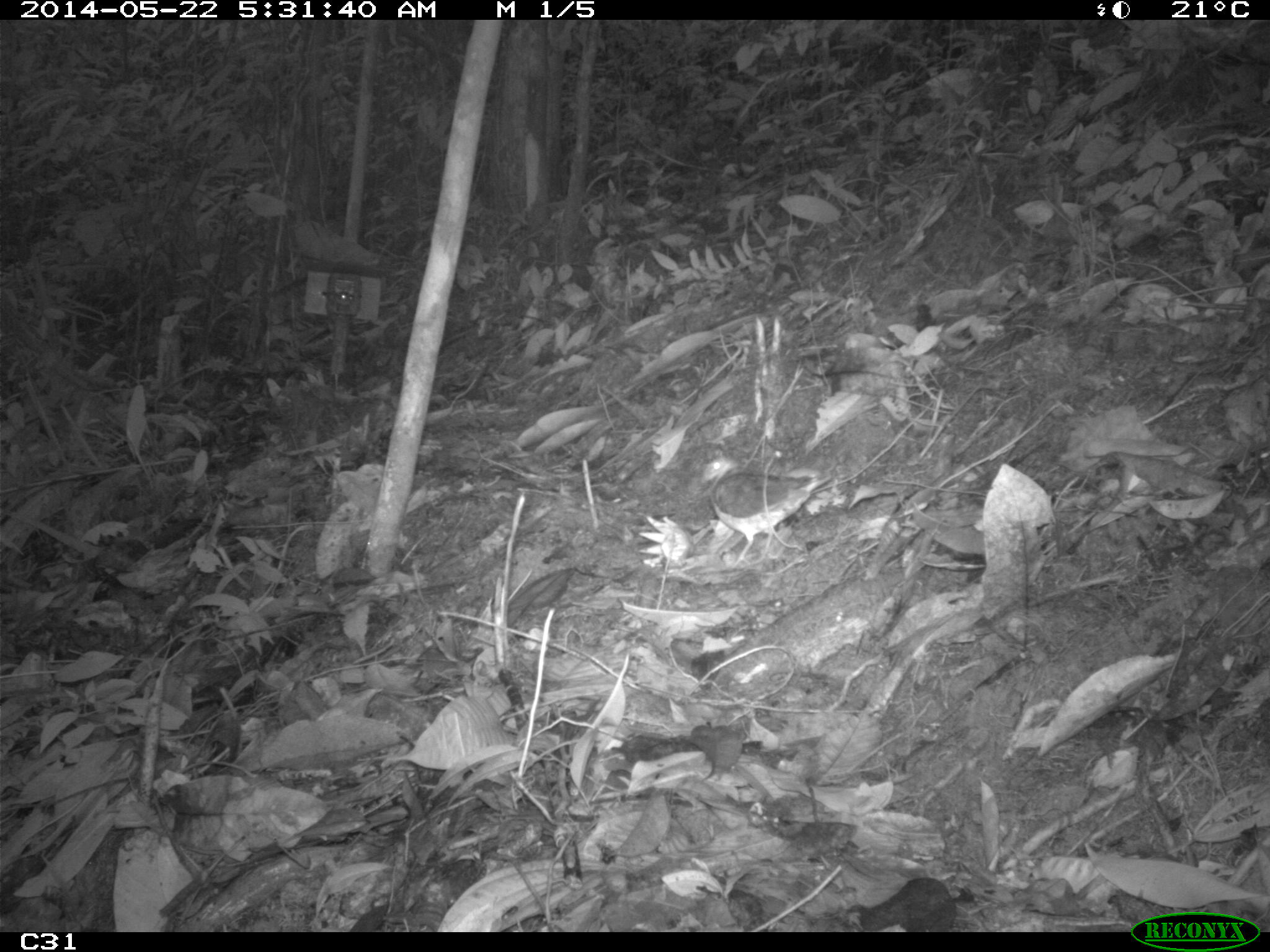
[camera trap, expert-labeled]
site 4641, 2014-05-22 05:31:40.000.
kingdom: Animalia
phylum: Chordata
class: Aves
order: Columbiformes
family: Columbidae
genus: Geotrygon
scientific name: Geotrygon montana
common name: ruddy quail-dove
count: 1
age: adult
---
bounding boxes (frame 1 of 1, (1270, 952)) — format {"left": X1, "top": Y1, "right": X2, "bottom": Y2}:
geotrygon montana: {"left": 698, "top": 452, "right": 831, "bottom": 563}